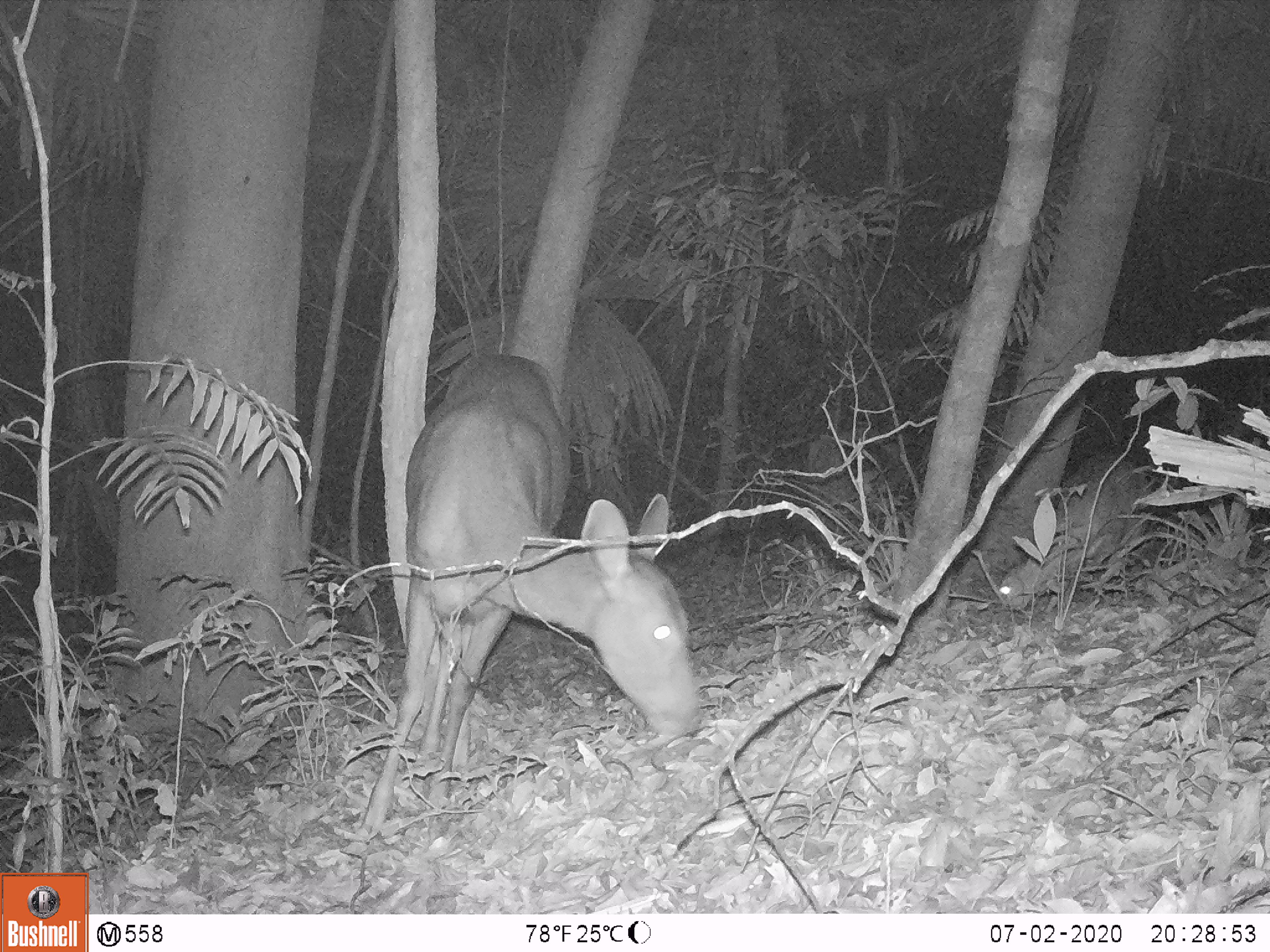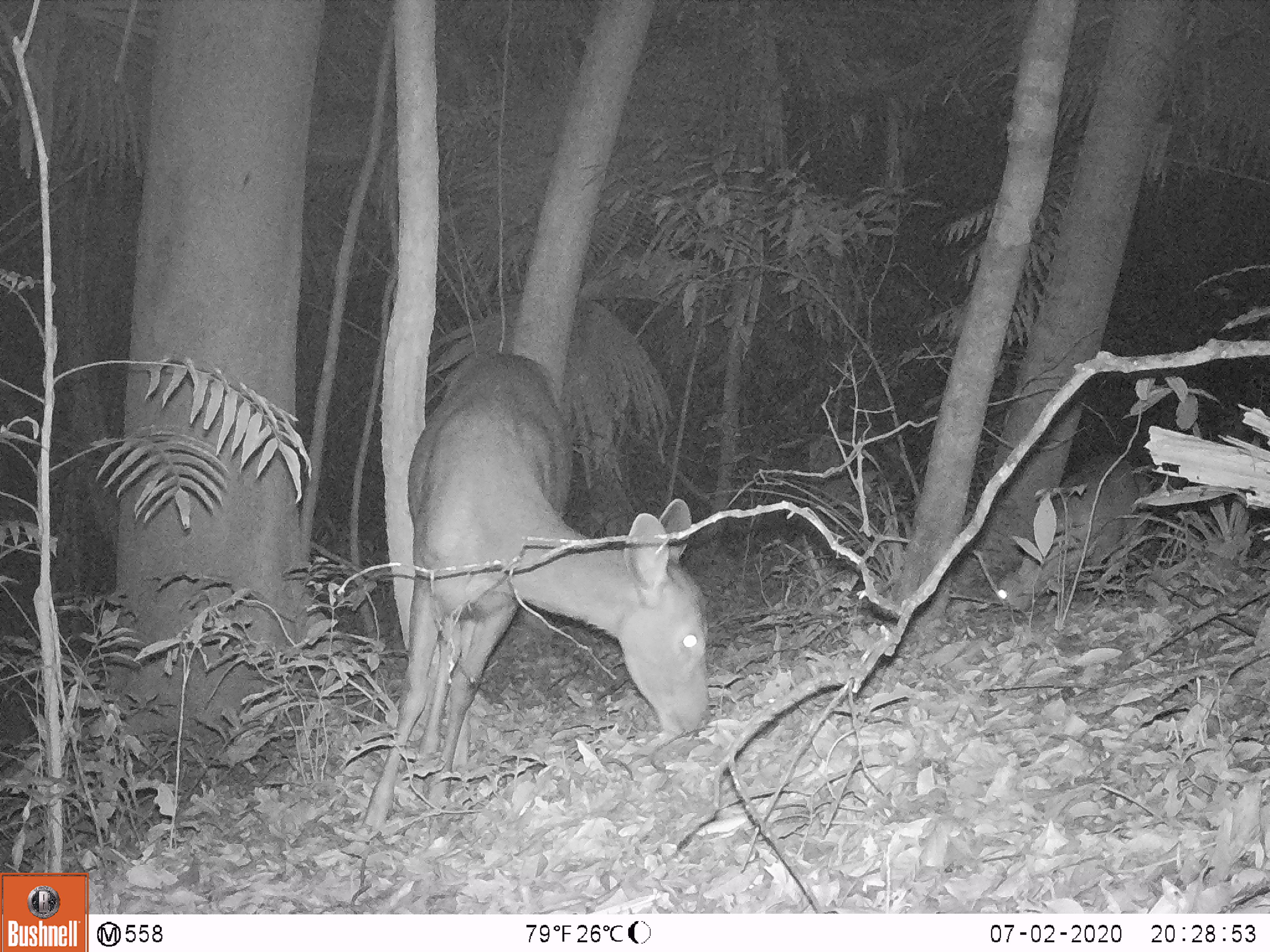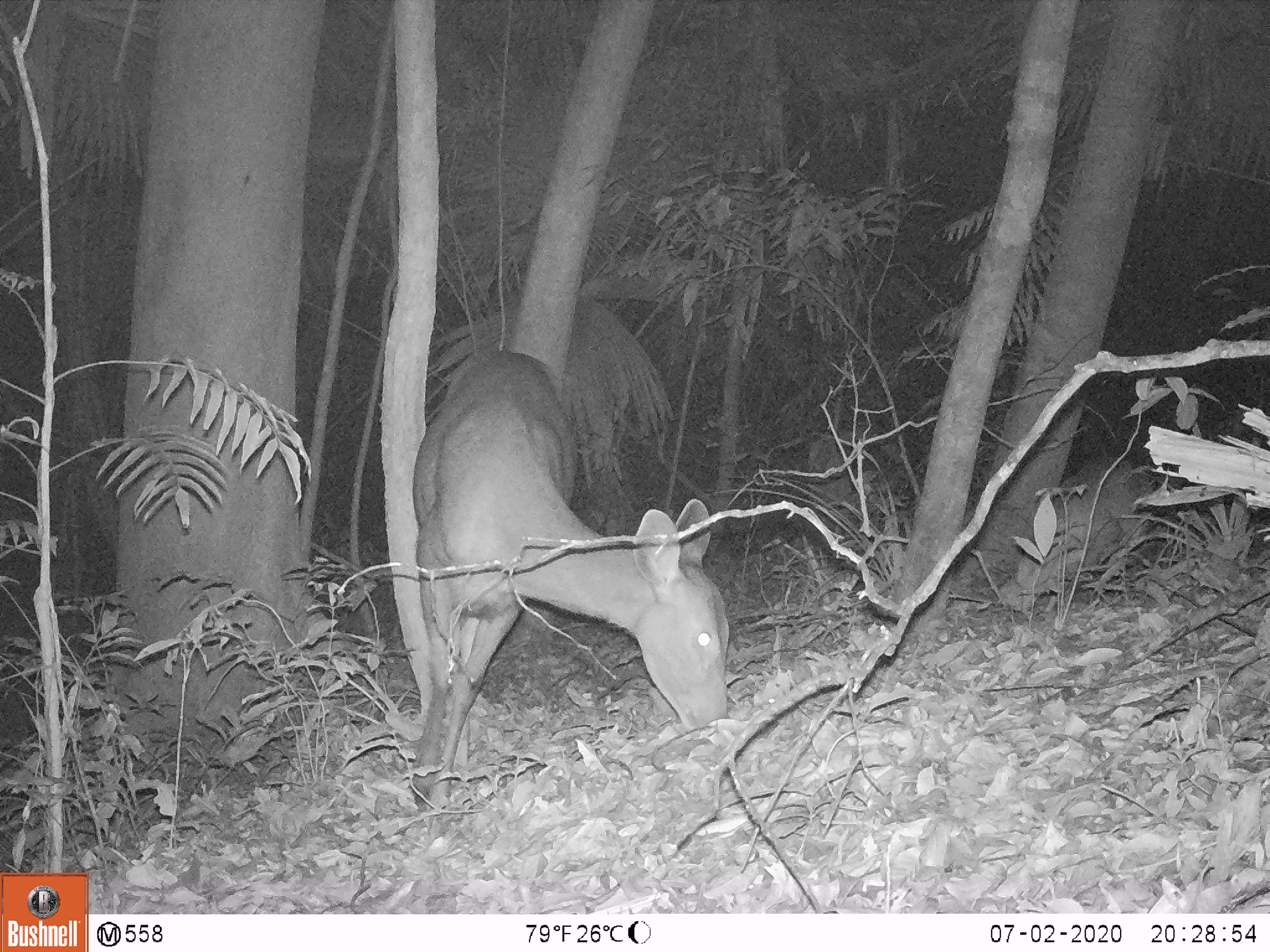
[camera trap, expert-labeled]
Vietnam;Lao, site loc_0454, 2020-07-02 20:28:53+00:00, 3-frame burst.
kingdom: Animalia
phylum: Chordata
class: Mammalia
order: Artiodactyla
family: Cervidae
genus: Rusa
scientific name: Rusa unicolor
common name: sambar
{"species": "sambar (Rusa unicolor)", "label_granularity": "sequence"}